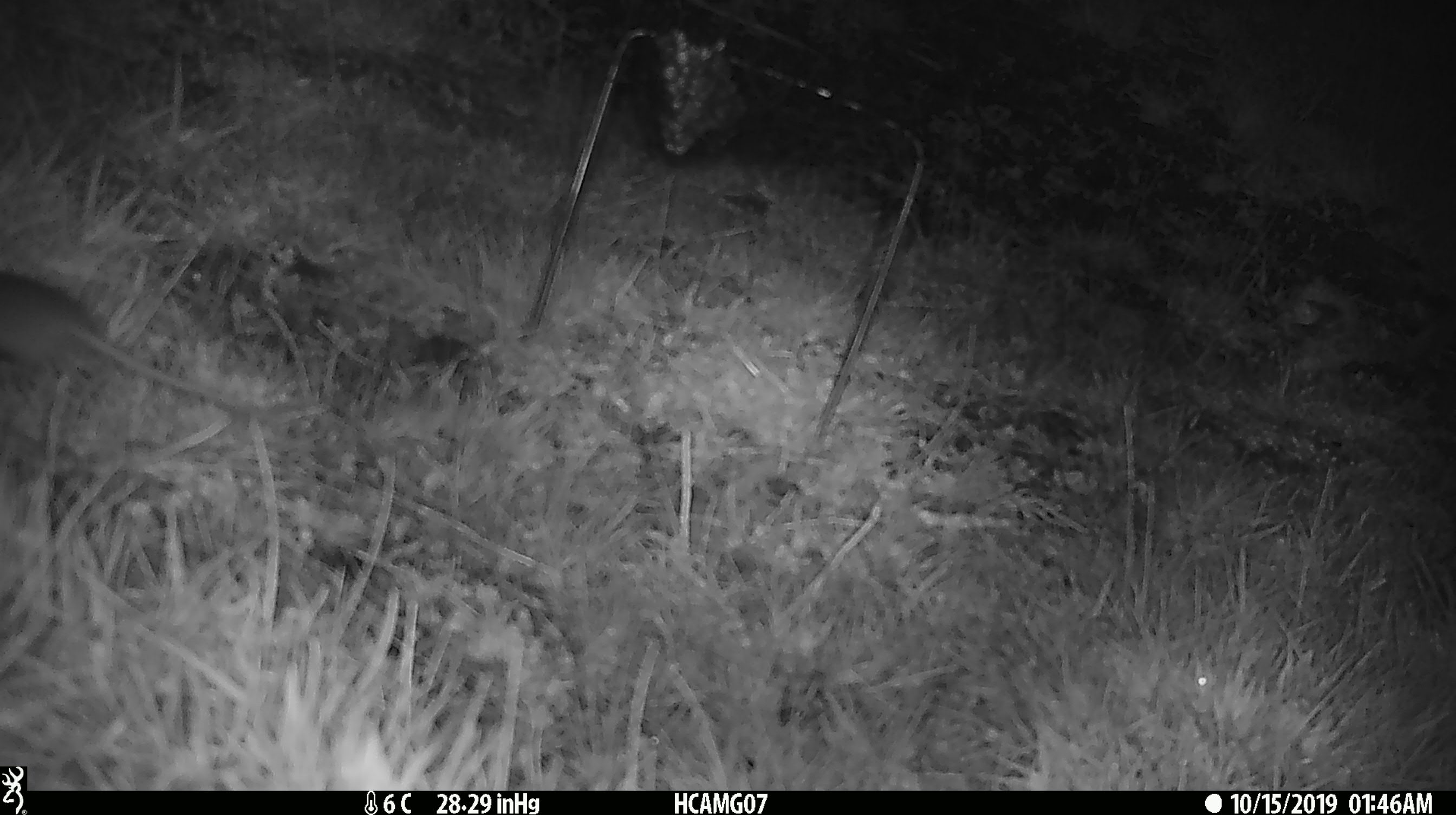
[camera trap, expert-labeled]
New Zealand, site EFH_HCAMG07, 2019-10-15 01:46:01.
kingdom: Animalia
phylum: Chordata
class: Mammalia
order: Rodentia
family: Muridae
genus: Mus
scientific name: Mus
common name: mouse